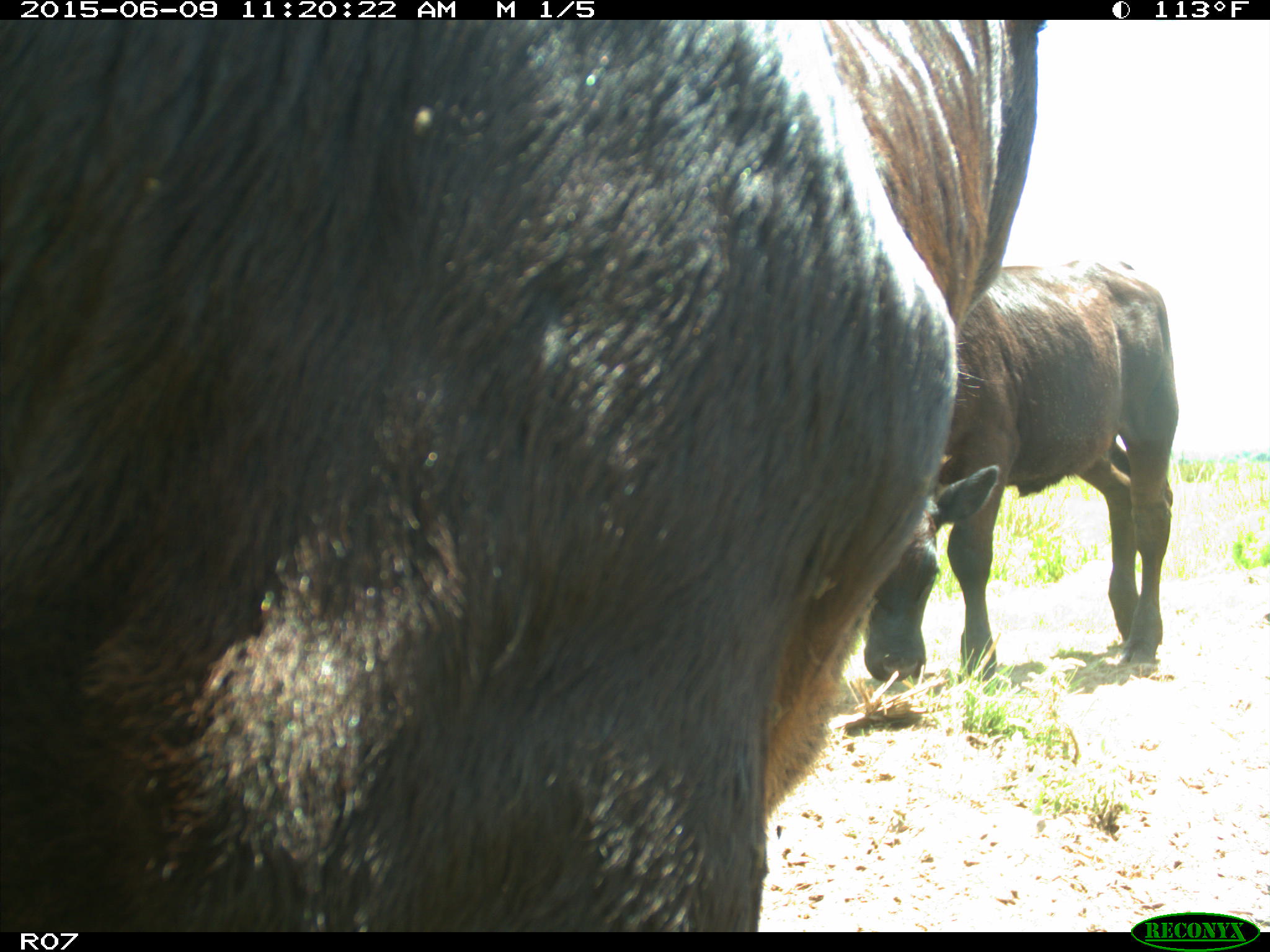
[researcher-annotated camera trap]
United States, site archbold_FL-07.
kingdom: Animalia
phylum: Chordata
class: Mammalia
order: Artiodactyla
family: Bovidae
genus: Bos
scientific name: Bos taurus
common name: domestic cow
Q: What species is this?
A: Bos taurus (domestic cow).